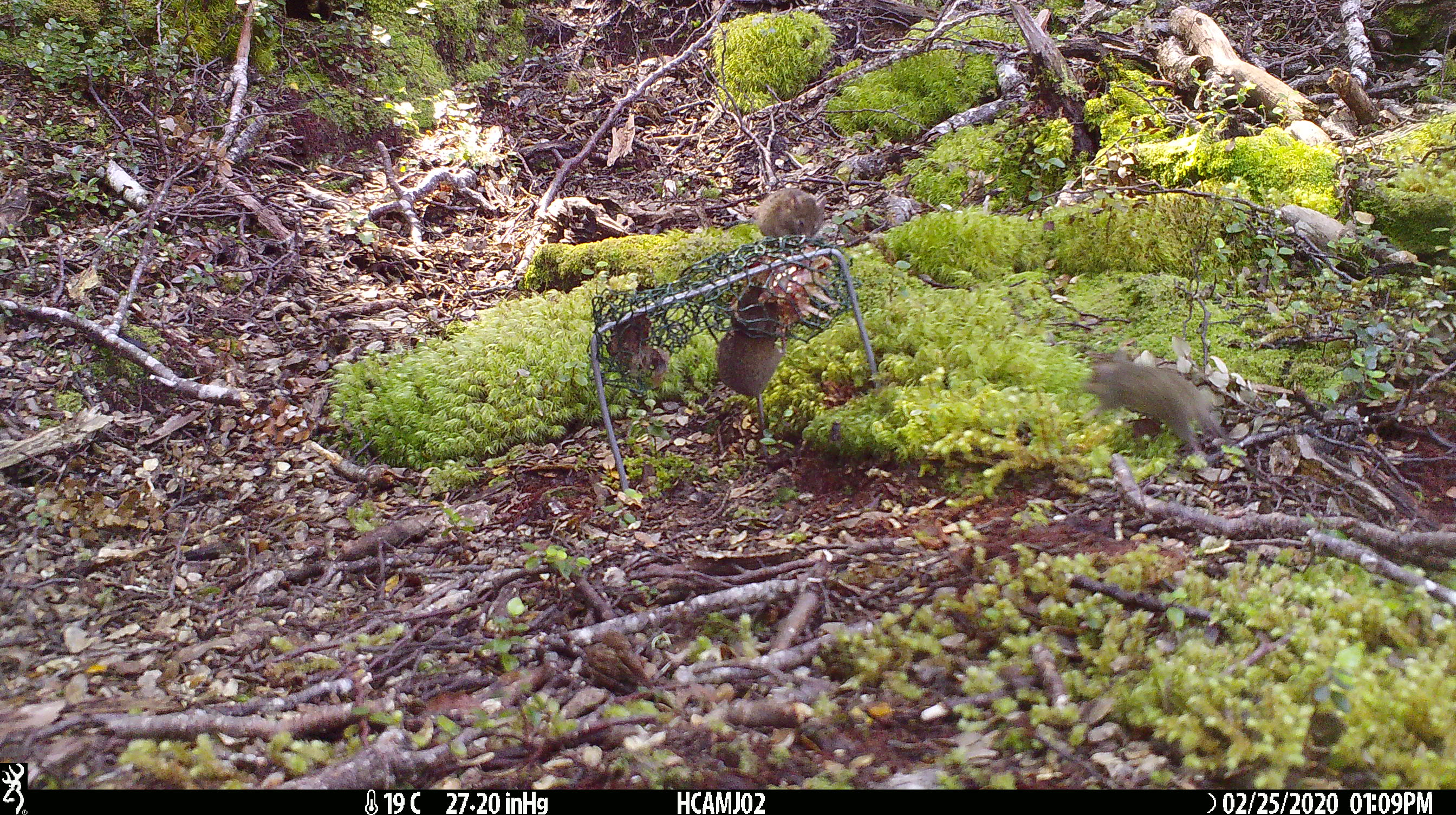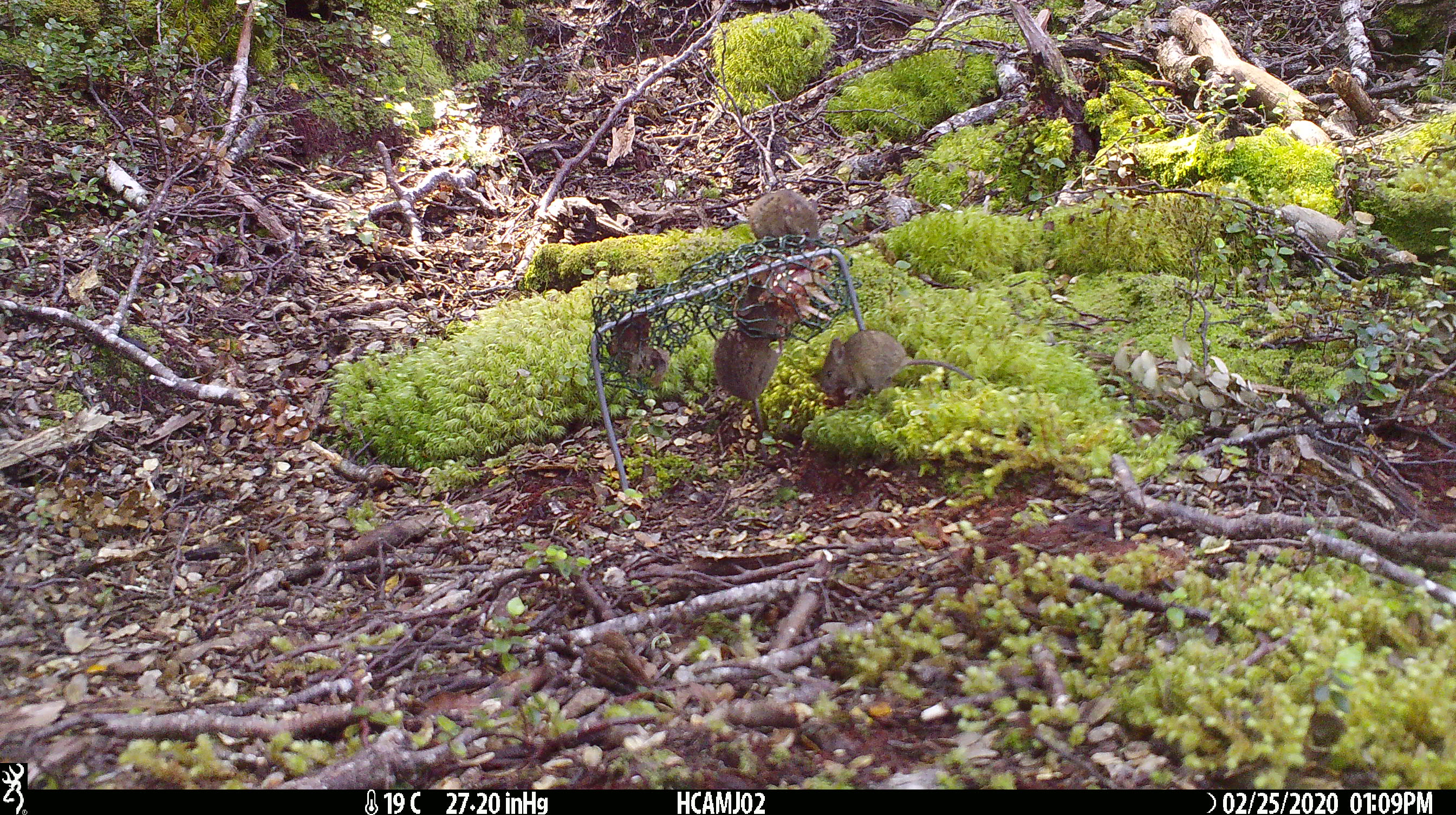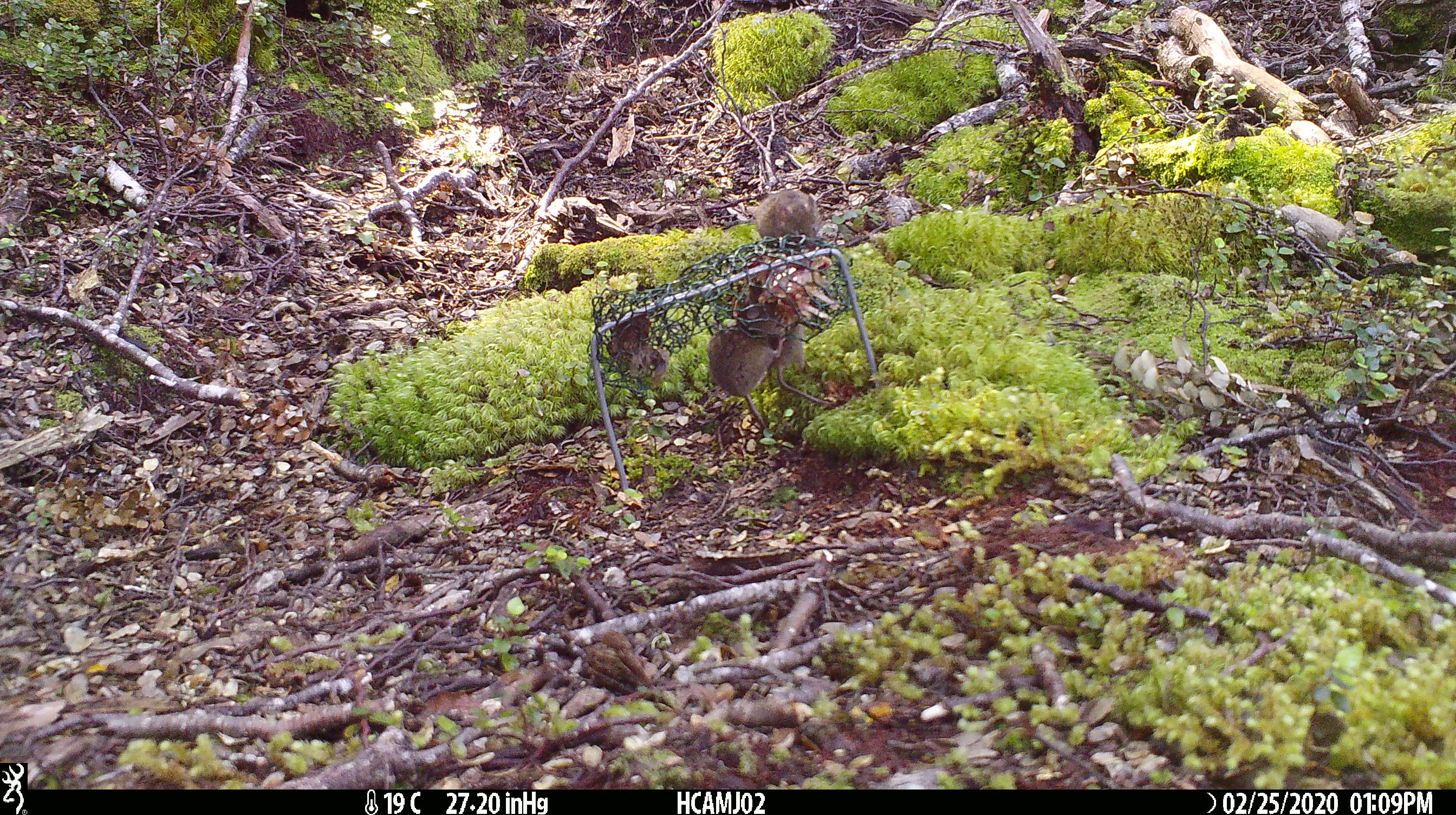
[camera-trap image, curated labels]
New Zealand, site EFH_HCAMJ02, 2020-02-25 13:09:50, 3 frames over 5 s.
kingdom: Animalia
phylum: Chordata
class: Mammalia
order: Rodentia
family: Muridae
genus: Mus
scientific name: Mus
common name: mouse